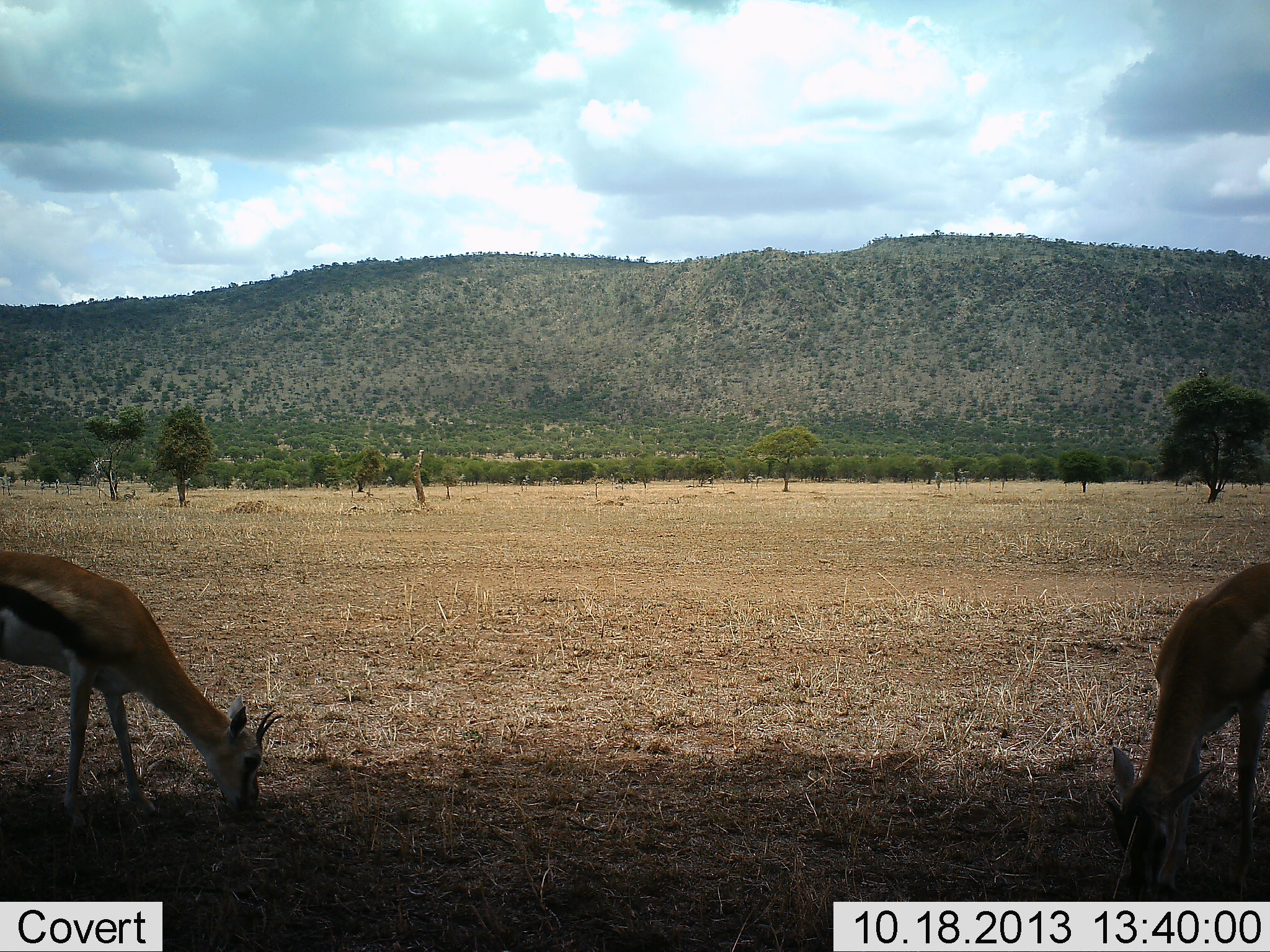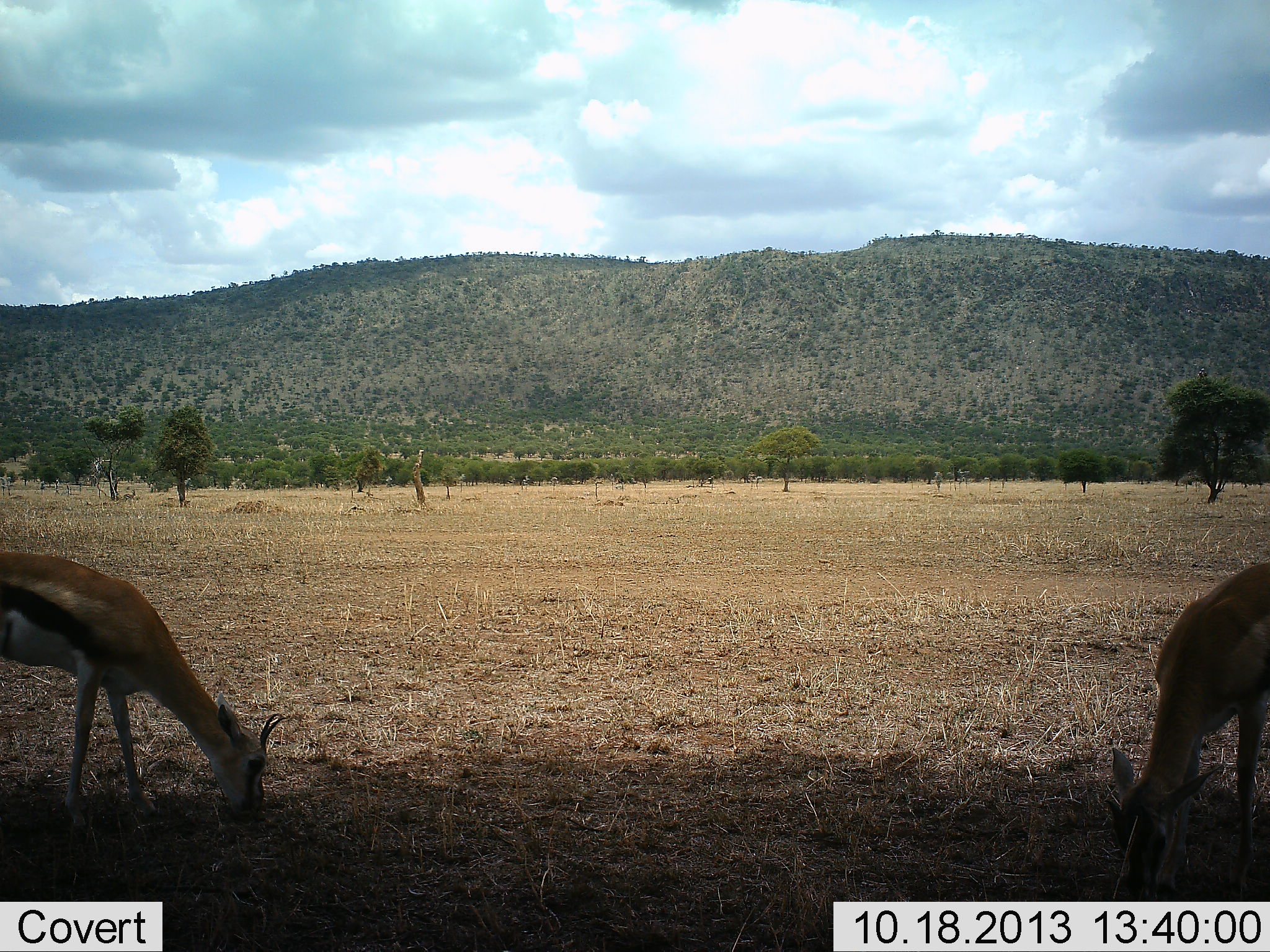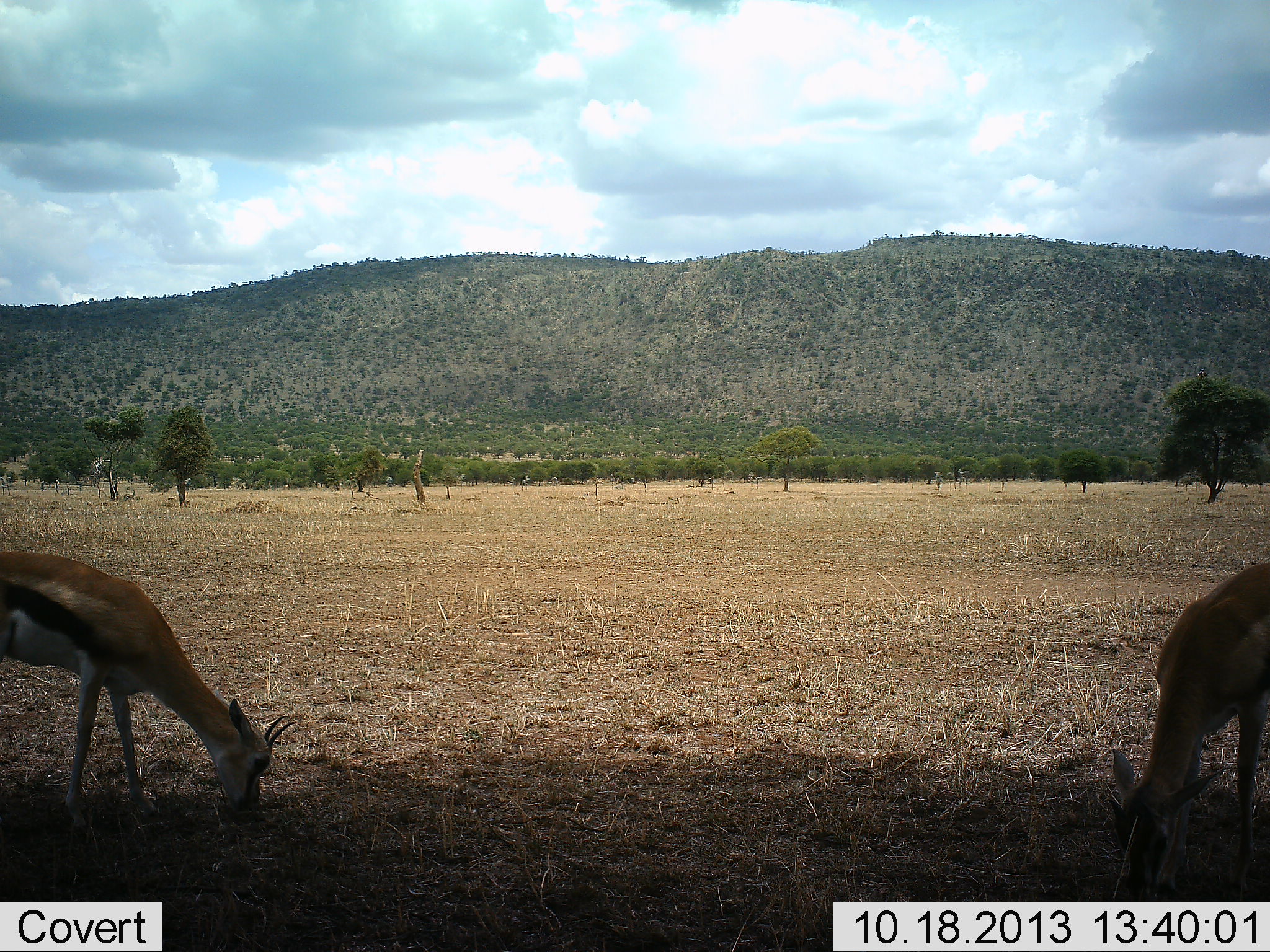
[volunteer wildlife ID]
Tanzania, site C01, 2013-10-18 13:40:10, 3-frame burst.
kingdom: Animalia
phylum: Chordata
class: Mammalia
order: Artiodactyla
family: Bovidae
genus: Eudorcas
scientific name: Eudorcas thomsonii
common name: thomson's gazelle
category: gazellethomsons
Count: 2.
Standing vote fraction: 10%.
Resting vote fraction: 0%.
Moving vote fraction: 0%.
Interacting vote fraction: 0%.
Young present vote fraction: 0%.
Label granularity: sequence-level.